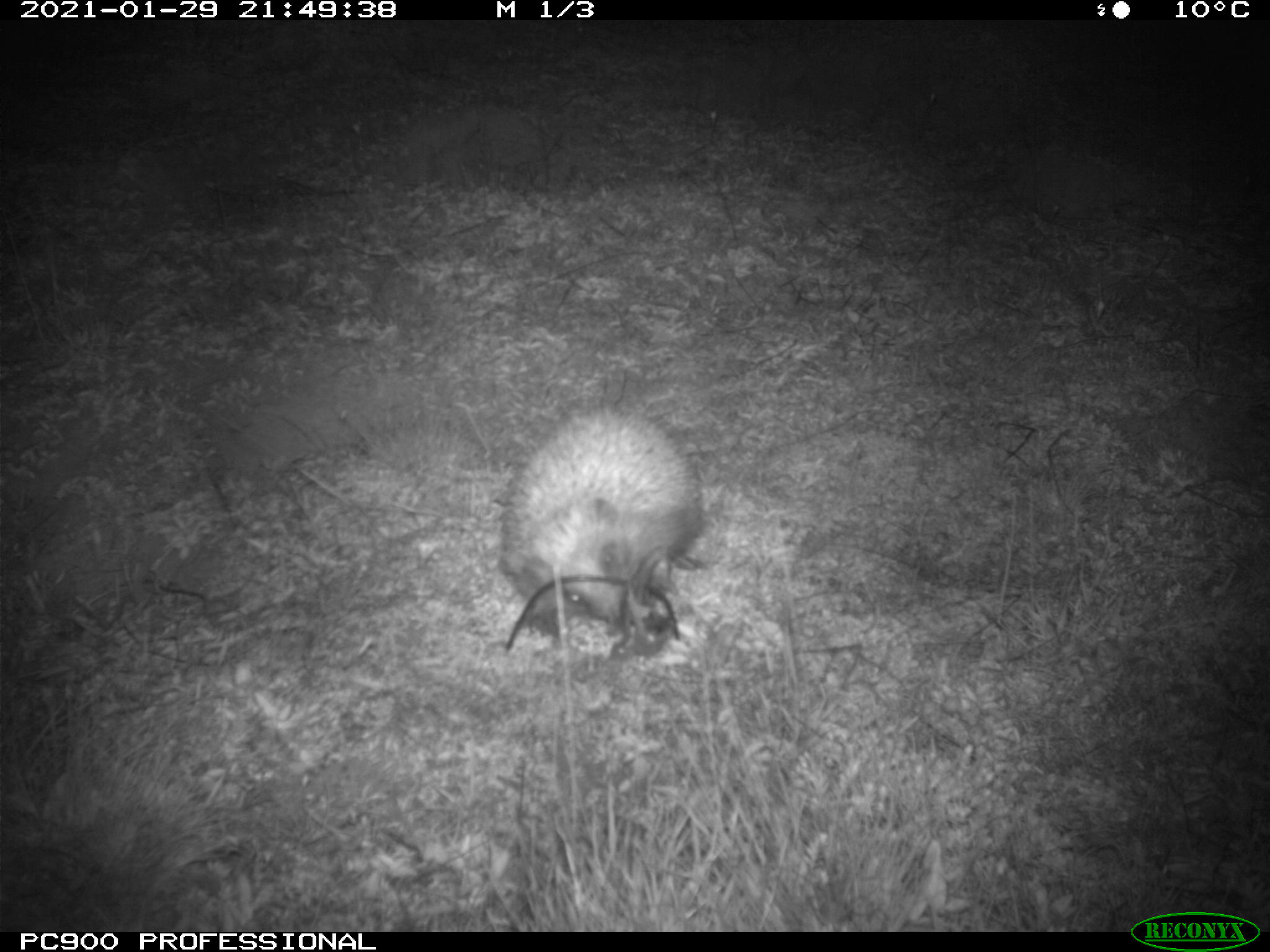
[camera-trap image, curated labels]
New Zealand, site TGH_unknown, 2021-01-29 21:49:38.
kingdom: Animalia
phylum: Chordata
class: Mammalia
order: Eulipotyphla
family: Erinaceidae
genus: Erinaceus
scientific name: Erinaceus europaeus europaeus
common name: european hedgehog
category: hedgehog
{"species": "hedgehog (european hedgehog) (Erinaceus europaeus europaeus)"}